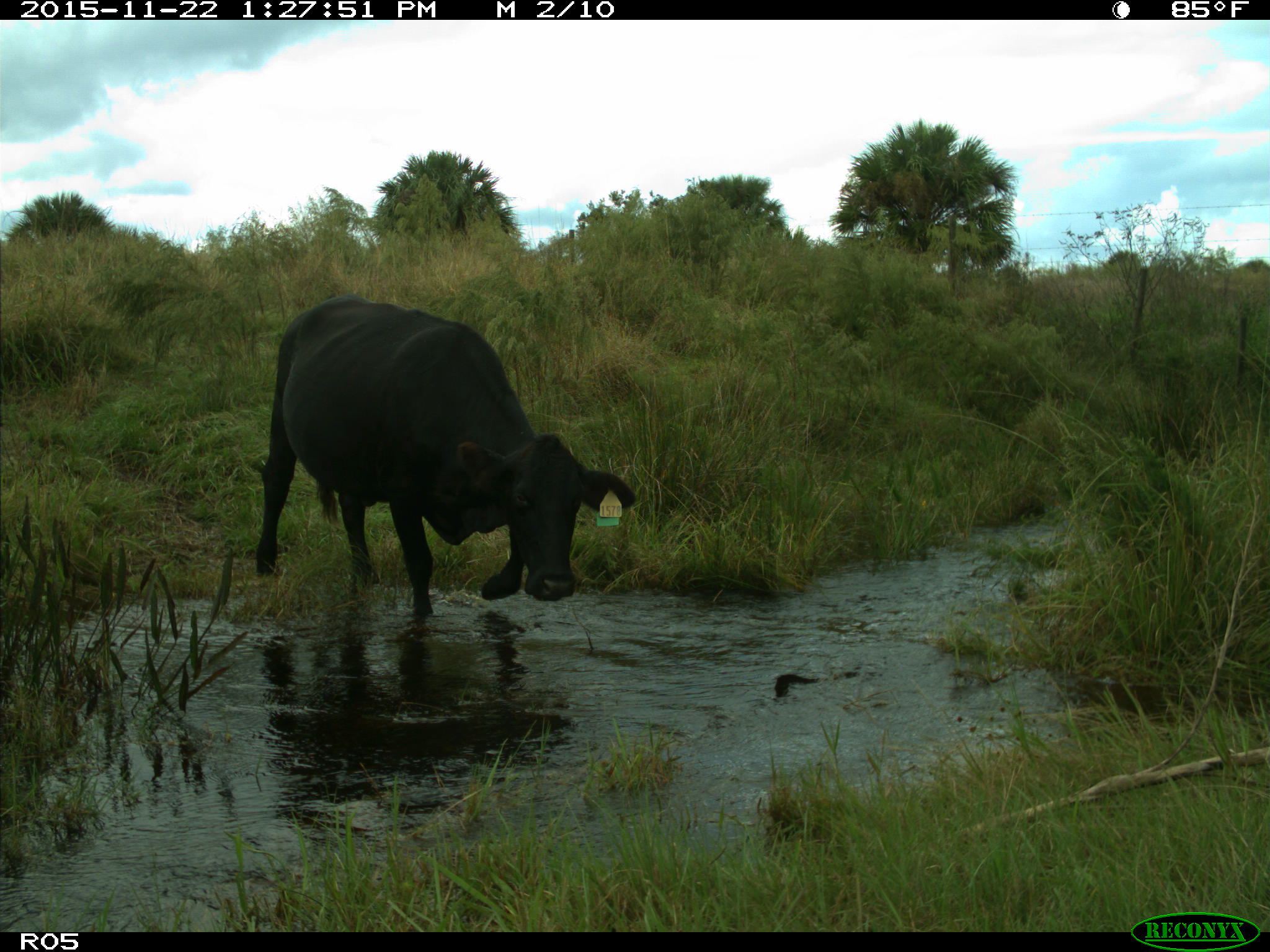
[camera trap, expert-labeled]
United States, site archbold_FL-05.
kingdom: Animalia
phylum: Chordata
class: Mammalia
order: Artiodactyla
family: Bovidae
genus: Bos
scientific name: Bos taurus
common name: domestic cow